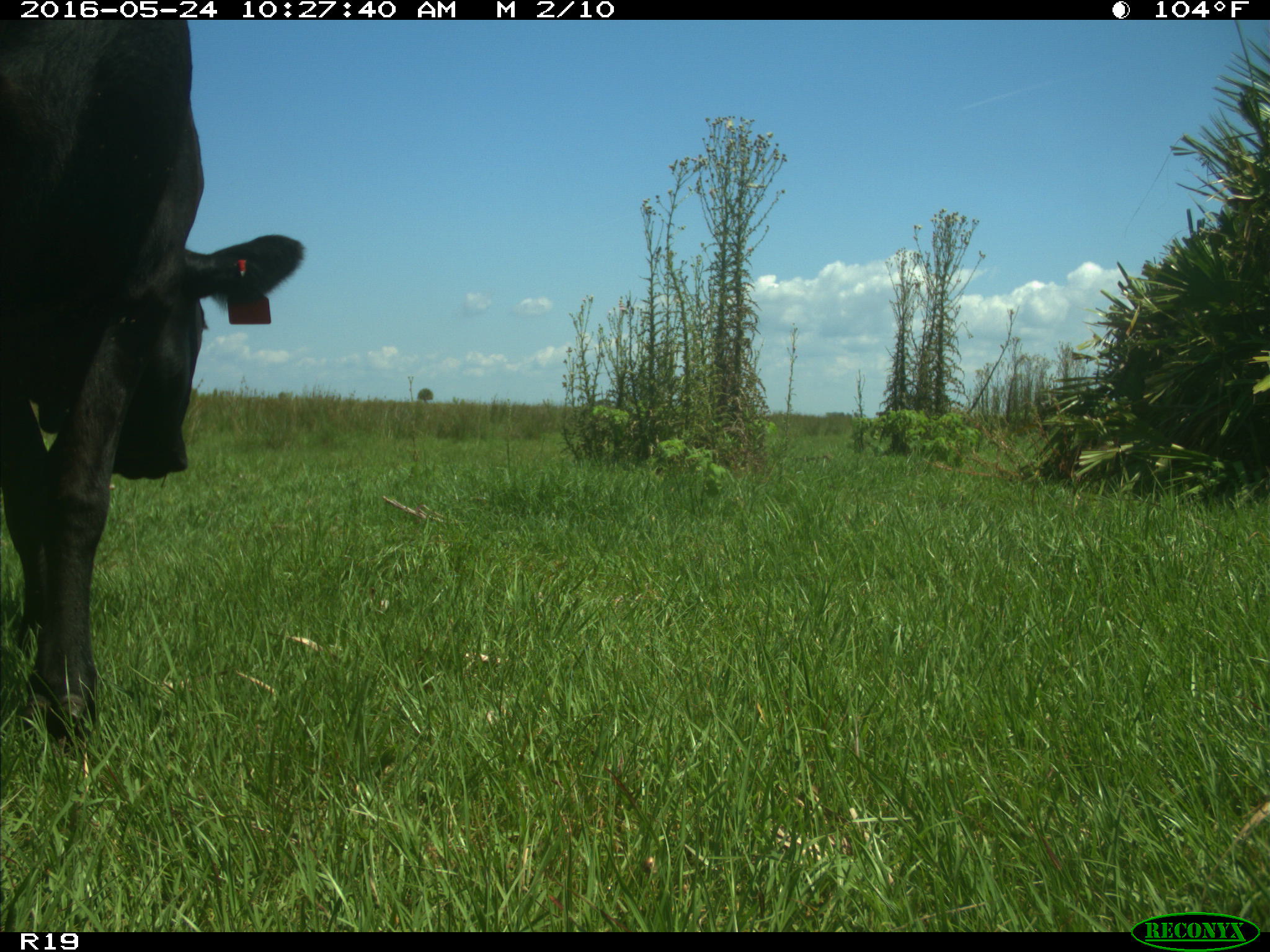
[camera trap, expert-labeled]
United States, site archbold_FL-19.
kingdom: Animalia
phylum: Chordata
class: Mammalia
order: Artiodactyla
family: Bovidae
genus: Bos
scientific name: Bos taurus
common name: domestic cow